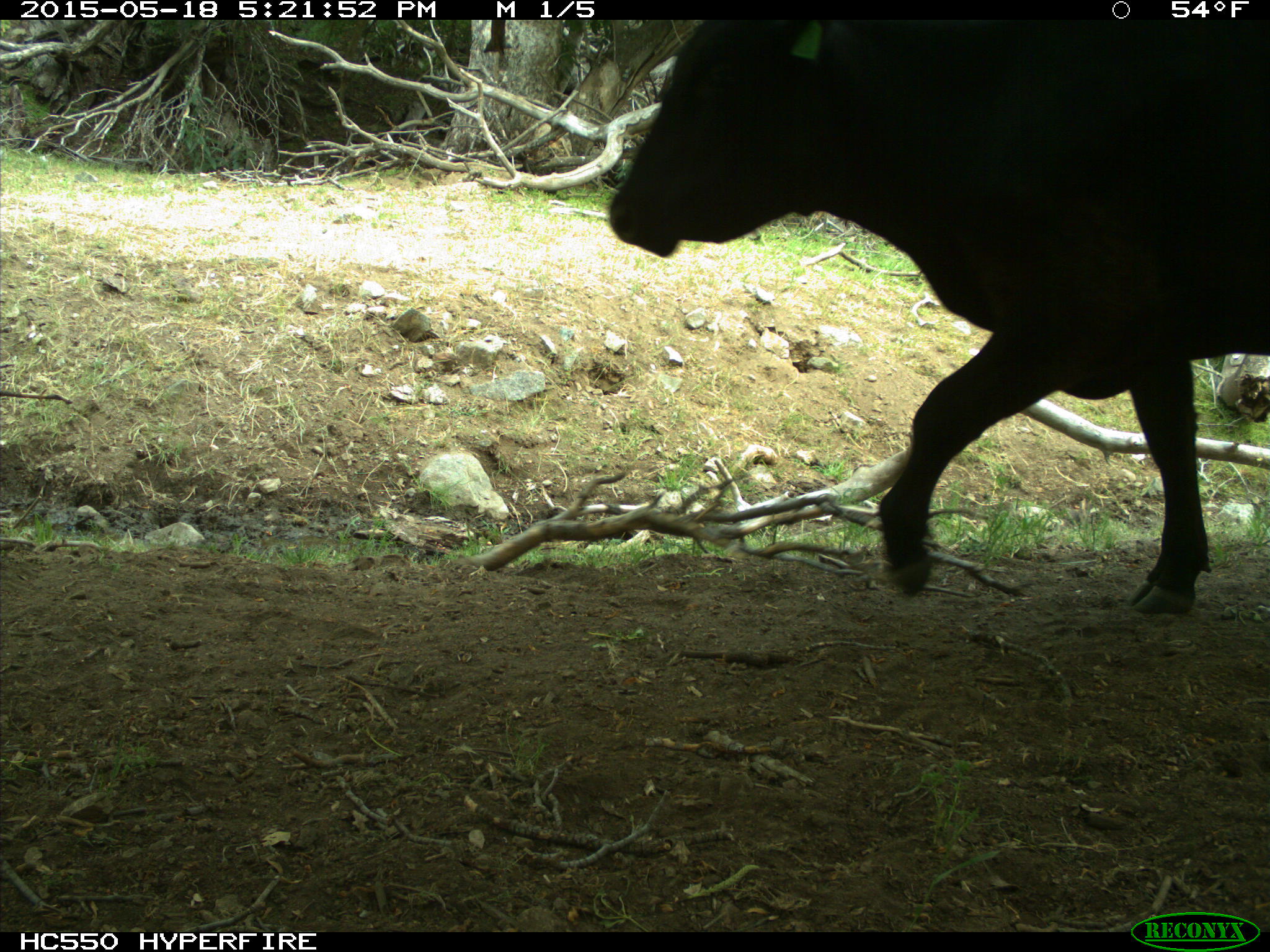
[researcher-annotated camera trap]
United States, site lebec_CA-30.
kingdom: Animalia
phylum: Chordata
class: Mammalia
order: Artiodactyla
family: Bovidae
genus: Bos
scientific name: Bos taurus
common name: domestic cow